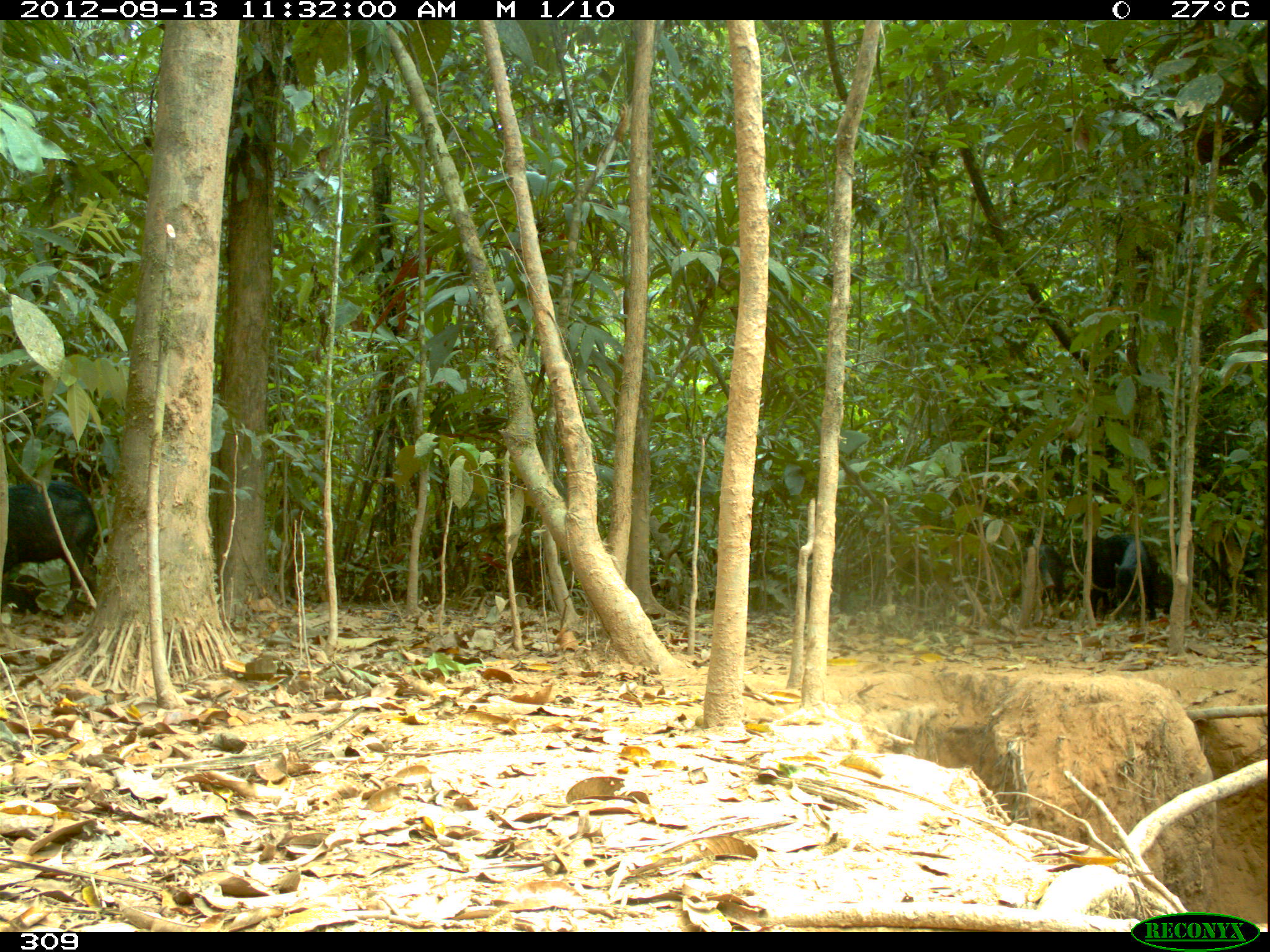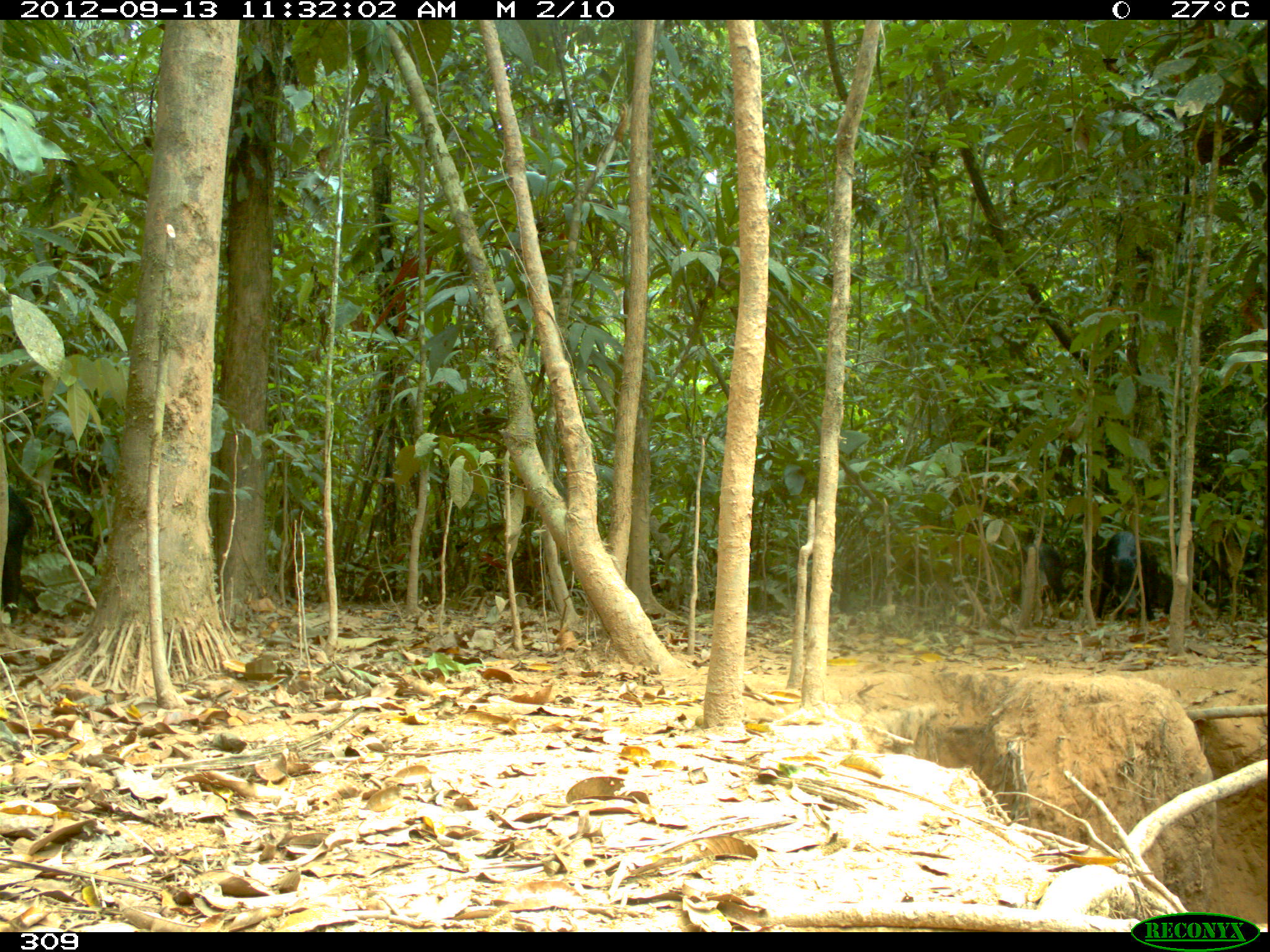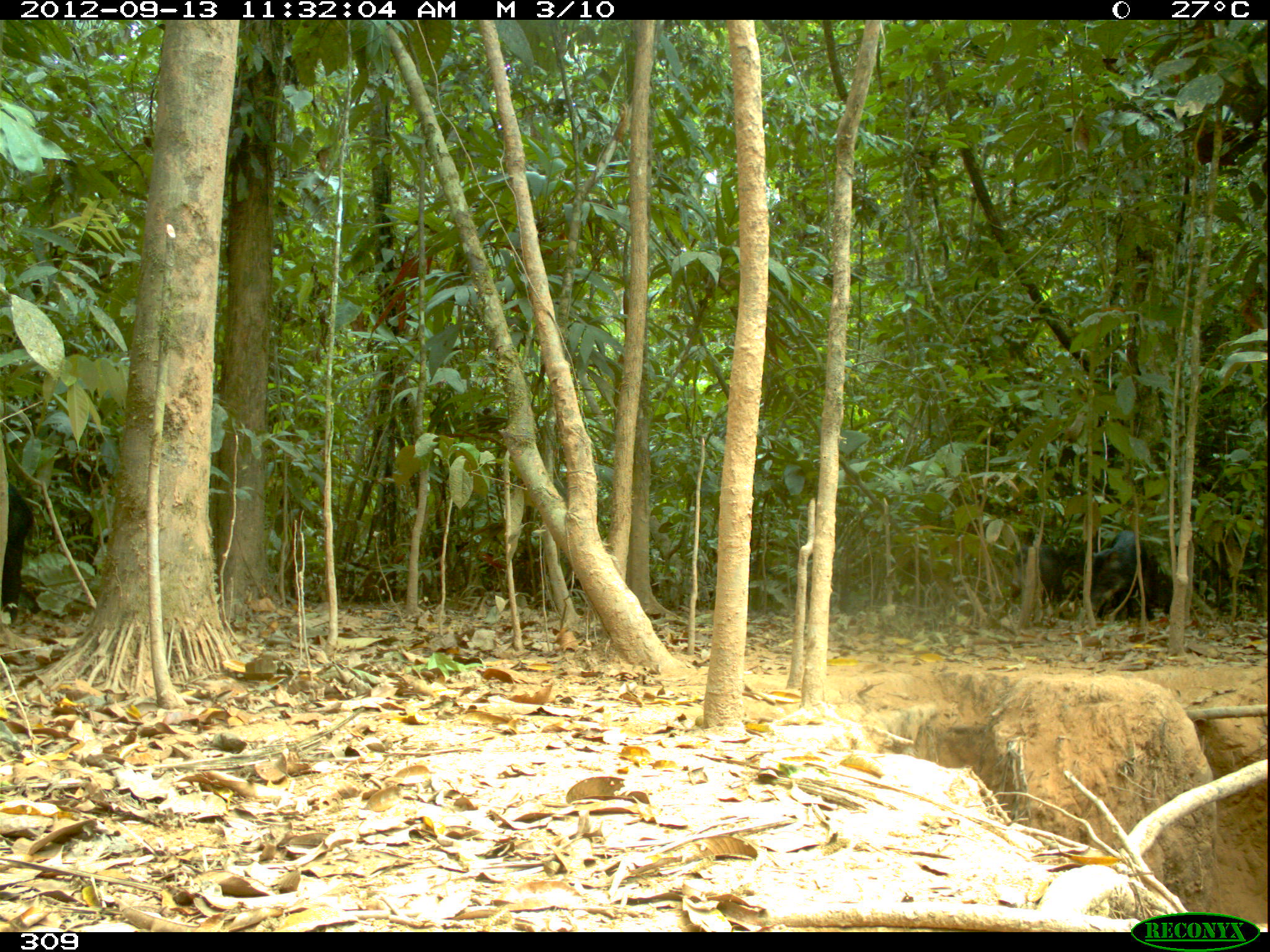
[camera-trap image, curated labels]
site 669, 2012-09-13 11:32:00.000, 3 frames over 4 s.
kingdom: Animalia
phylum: Chordata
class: Mammalia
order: Artiodactyla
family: Tayassuidae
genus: Tayassu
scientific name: Tayassu pecari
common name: white-lipped peccary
Tayassu pecari (white-lipped peccary).